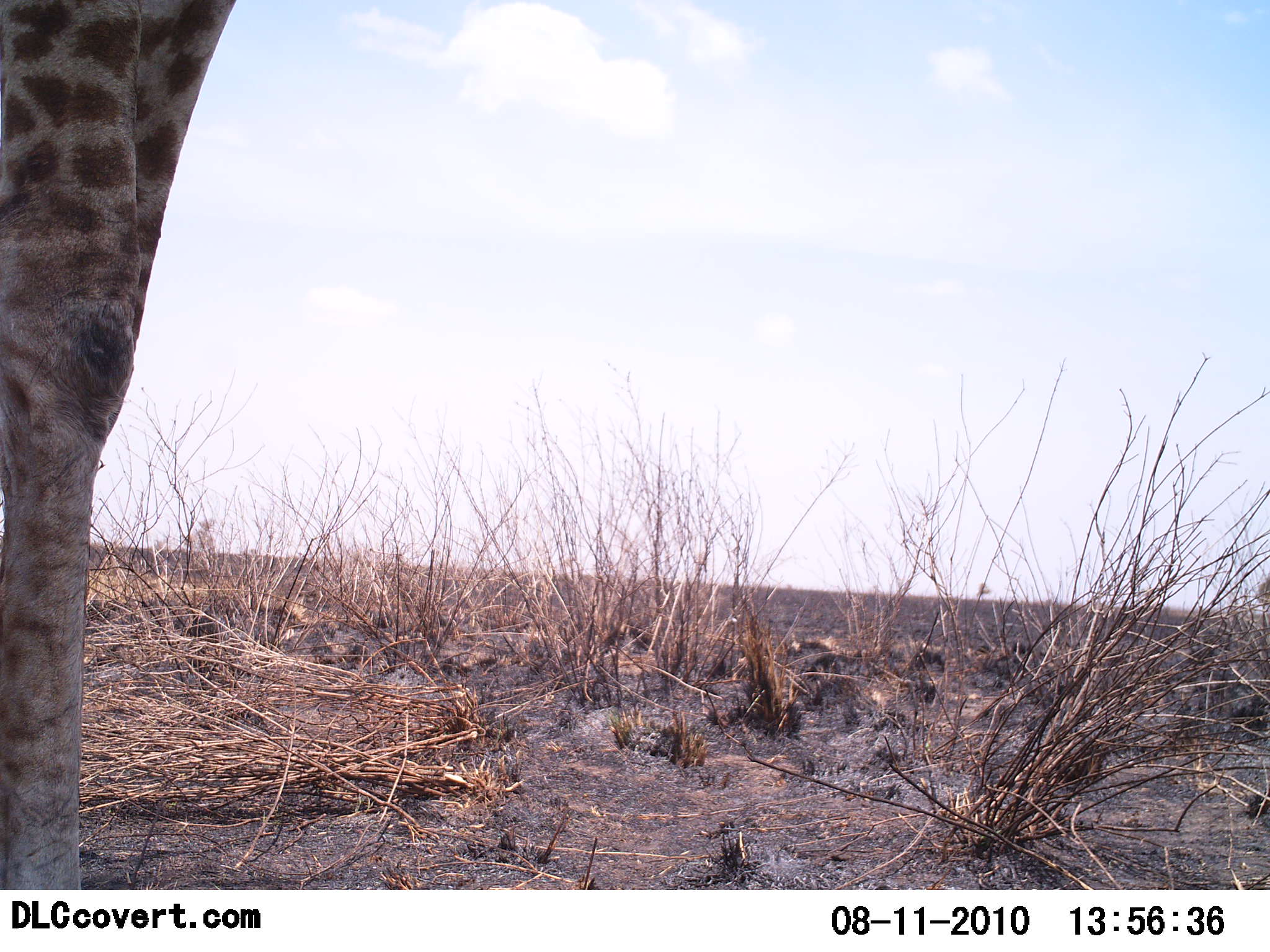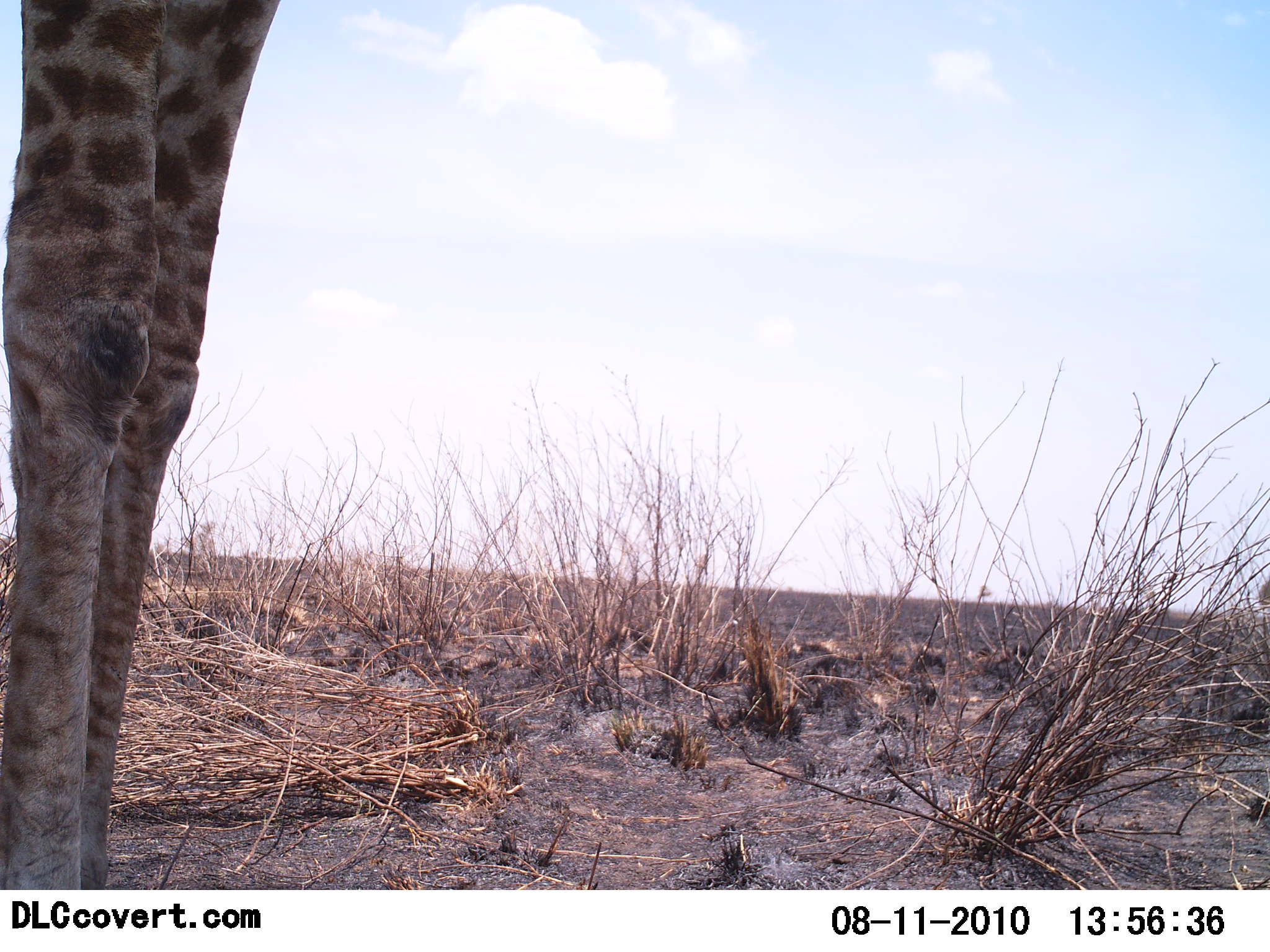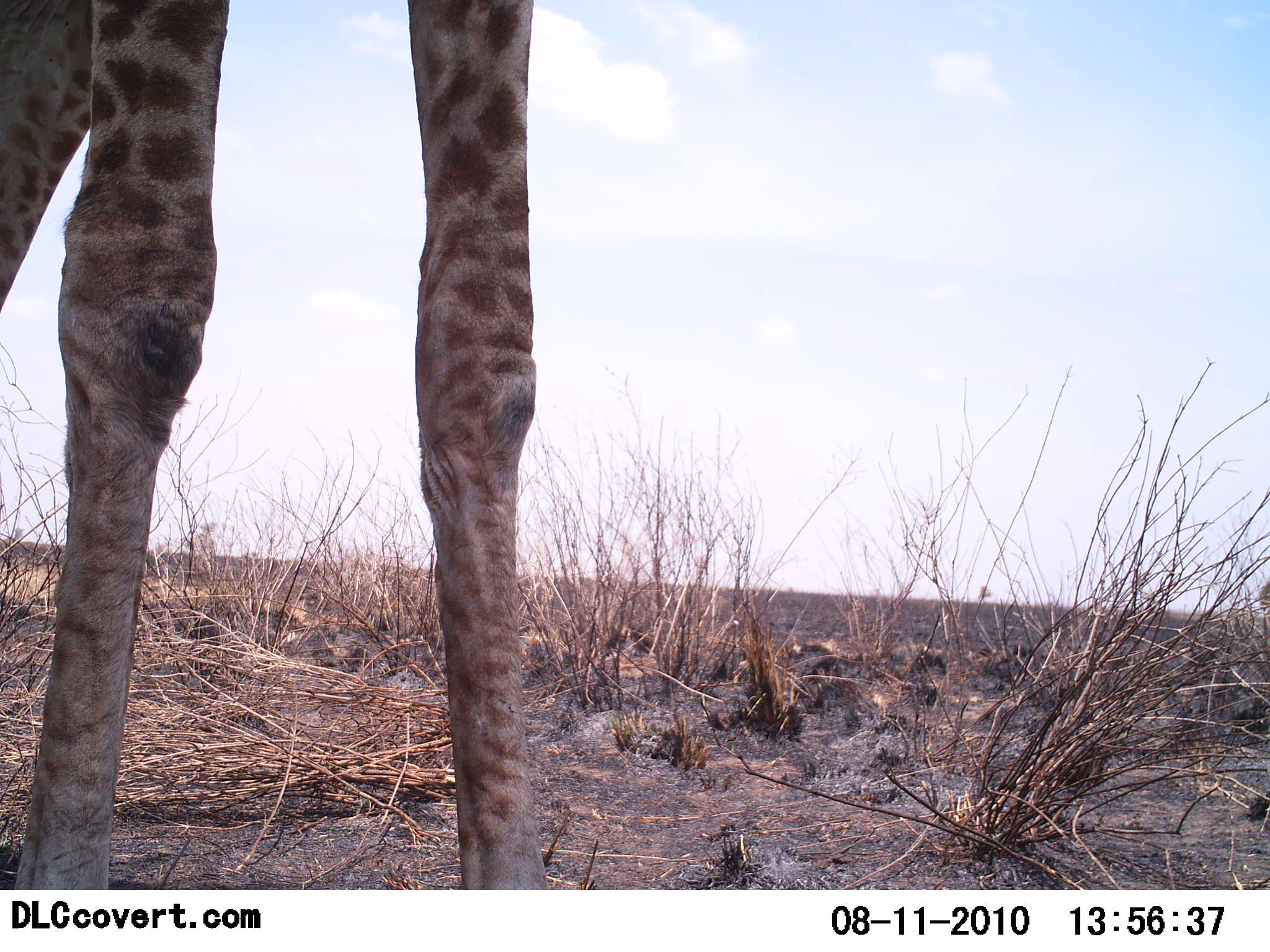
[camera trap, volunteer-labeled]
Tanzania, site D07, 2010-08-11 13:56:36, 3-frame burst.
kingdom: Animalia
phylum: Chordata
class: Mammalia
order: Artiodactyla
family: Giraffidae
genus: Giraffa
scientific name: Giraffa camelopardalis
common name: giraffe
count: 1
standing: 50%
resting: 0%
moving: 50%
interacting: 0%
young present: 0%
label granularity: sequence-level